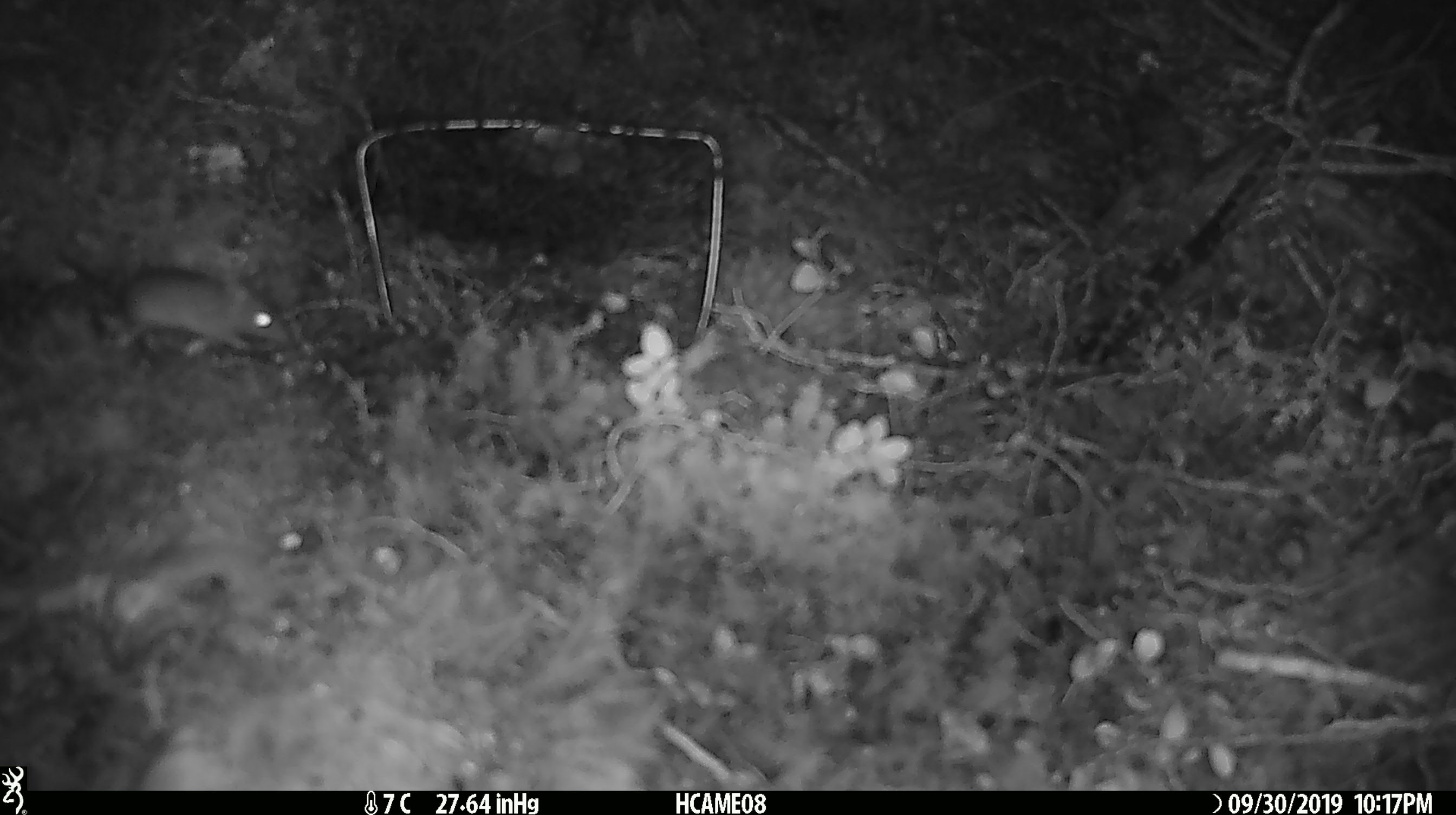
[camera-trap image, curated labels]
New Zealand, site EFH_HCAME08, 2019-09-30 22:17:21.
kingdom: Animalia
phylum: Chordata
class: Mammalia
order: Rodentia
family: Muridae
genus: Mus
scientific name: Mus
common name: mouse